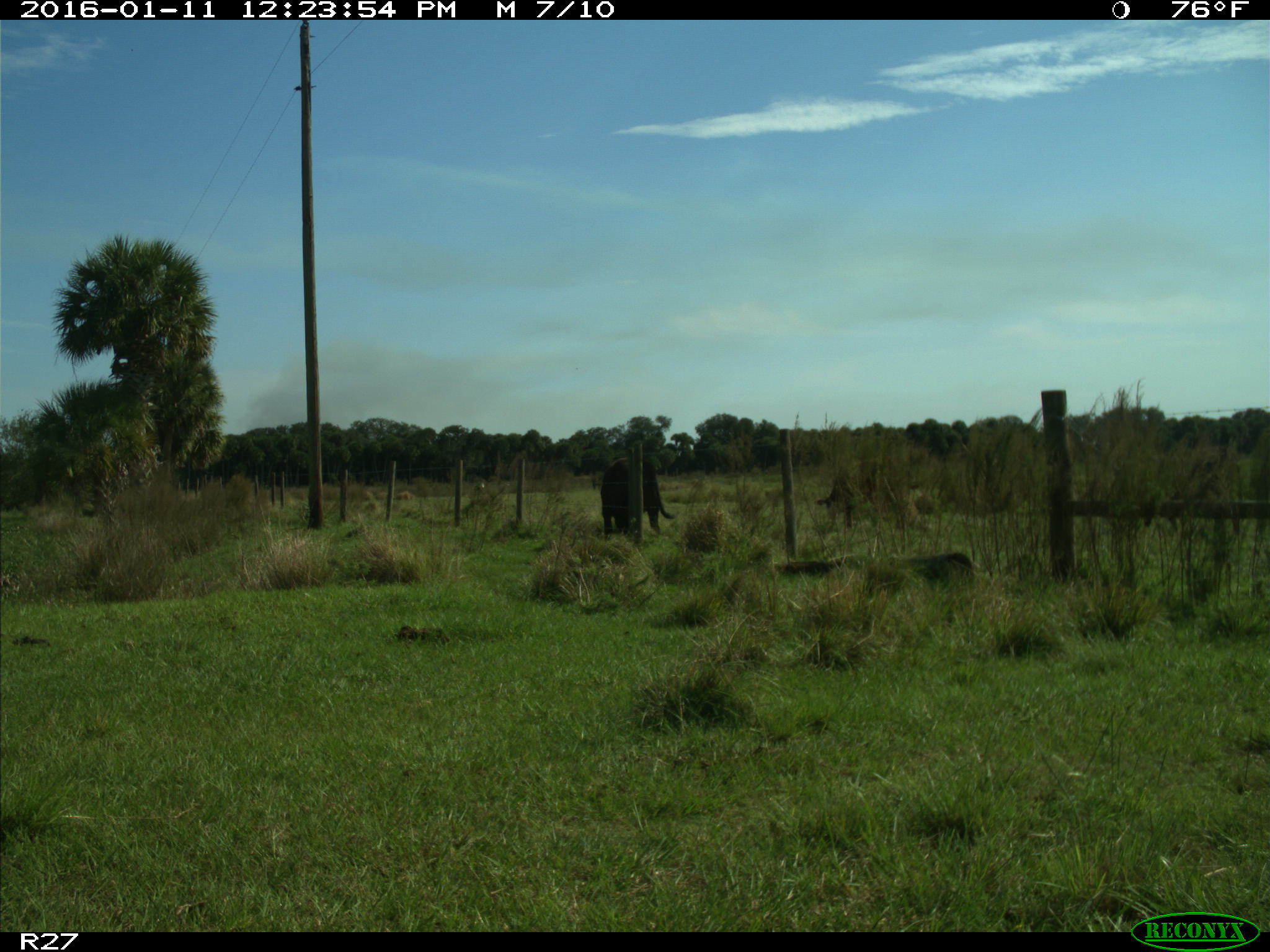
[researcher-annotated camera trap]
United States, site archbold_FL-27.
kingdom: Animalia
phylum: Chordata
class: Mammalia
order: Artiodactyla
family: Bovidae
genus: Bos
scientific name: Bos taurus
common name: domestic cow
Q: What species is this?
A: Bos taurus (domestic cow).